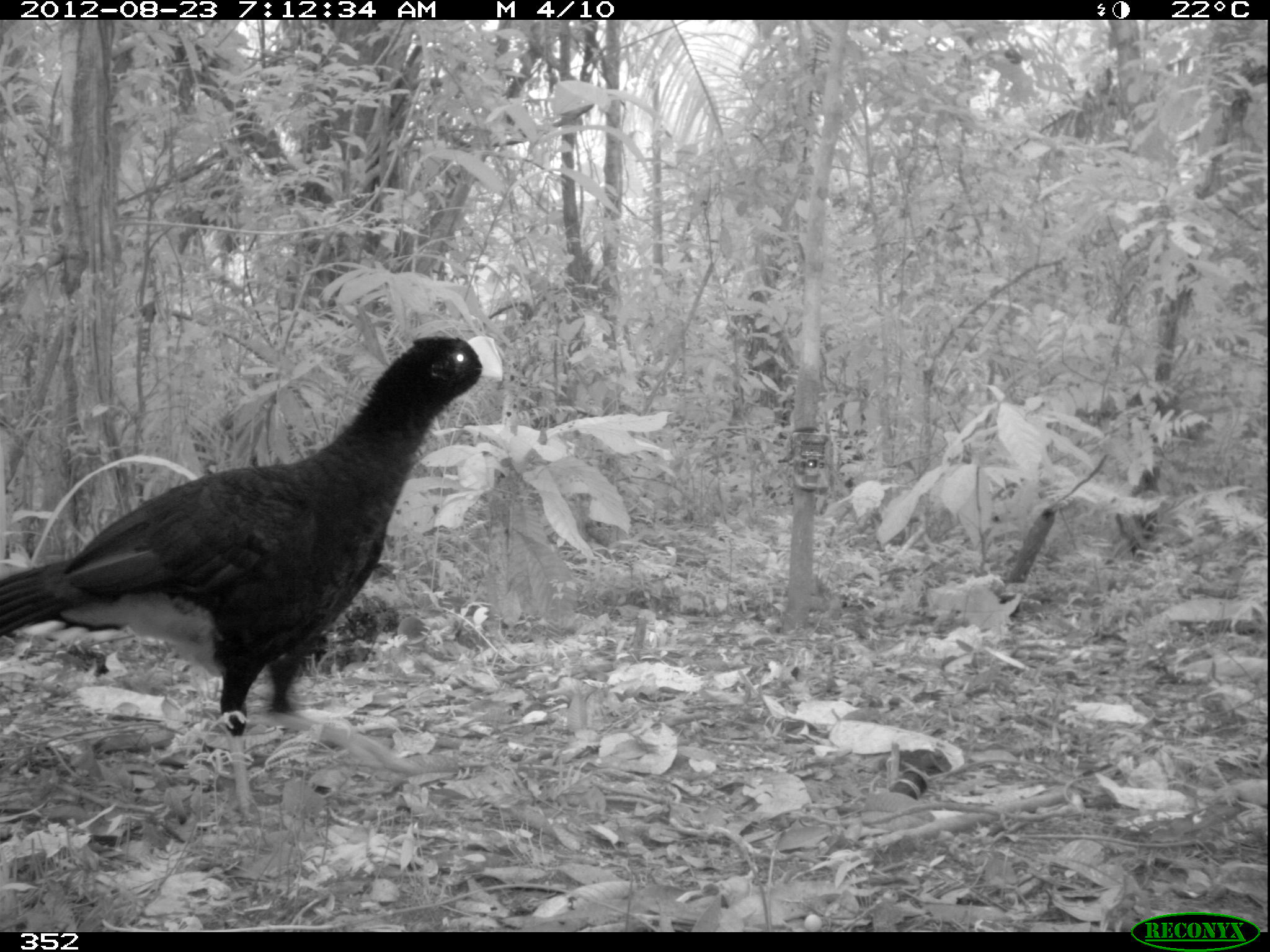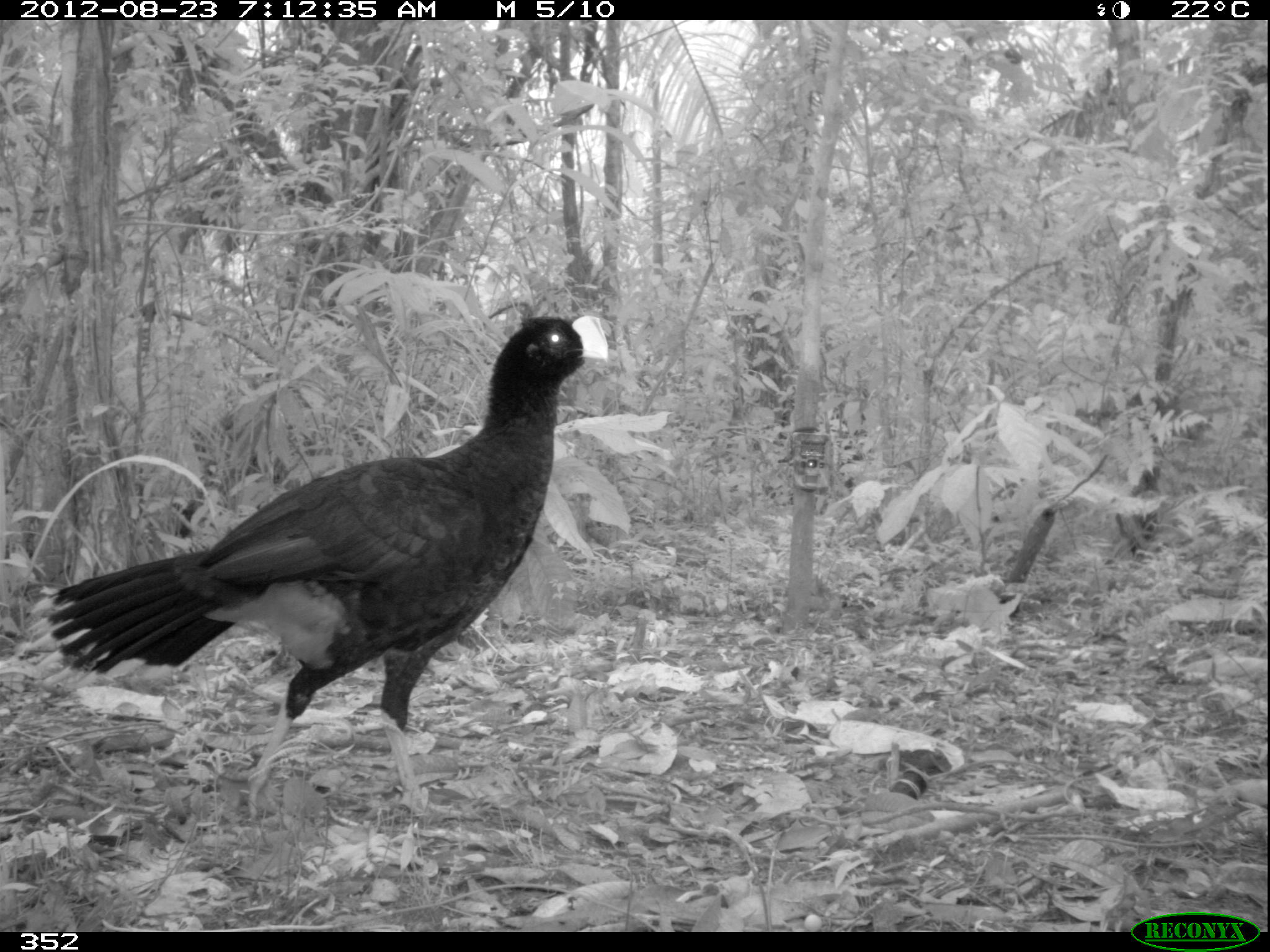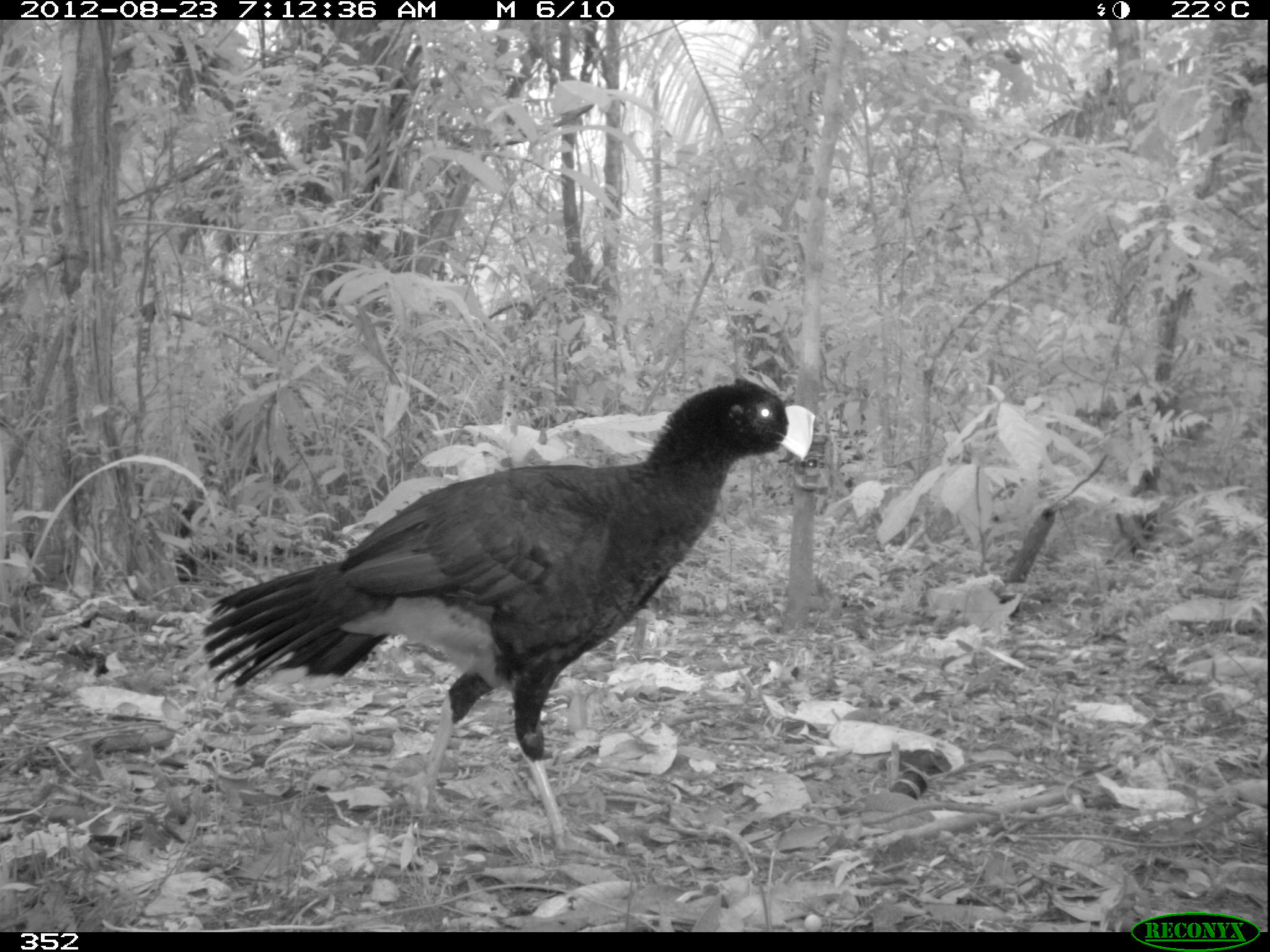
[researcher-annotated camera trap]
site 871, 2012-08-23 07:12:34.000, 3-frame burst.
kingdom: Animalia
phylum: Chordata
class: Aves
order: Galliformes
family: Cracidae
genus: Mitu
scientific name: Mitu tuberosum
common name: razor-billed curassow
Mitu tuberosum (razor-billed curassow).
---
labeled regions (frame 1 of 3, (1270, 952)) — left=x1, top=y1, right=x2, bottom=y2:
mitu tuberosum: left=0, top=327, right=505, bottom=818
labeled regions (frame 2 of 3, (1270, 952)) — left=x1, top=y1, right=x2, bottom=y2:
mitu tuberosum: left=17, top=307, right=611, bottom=817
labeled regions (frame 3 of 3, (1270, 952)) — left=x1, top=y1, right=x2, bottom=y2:
mitu tuberosum: left=185, top=369, right=813, bottom=858